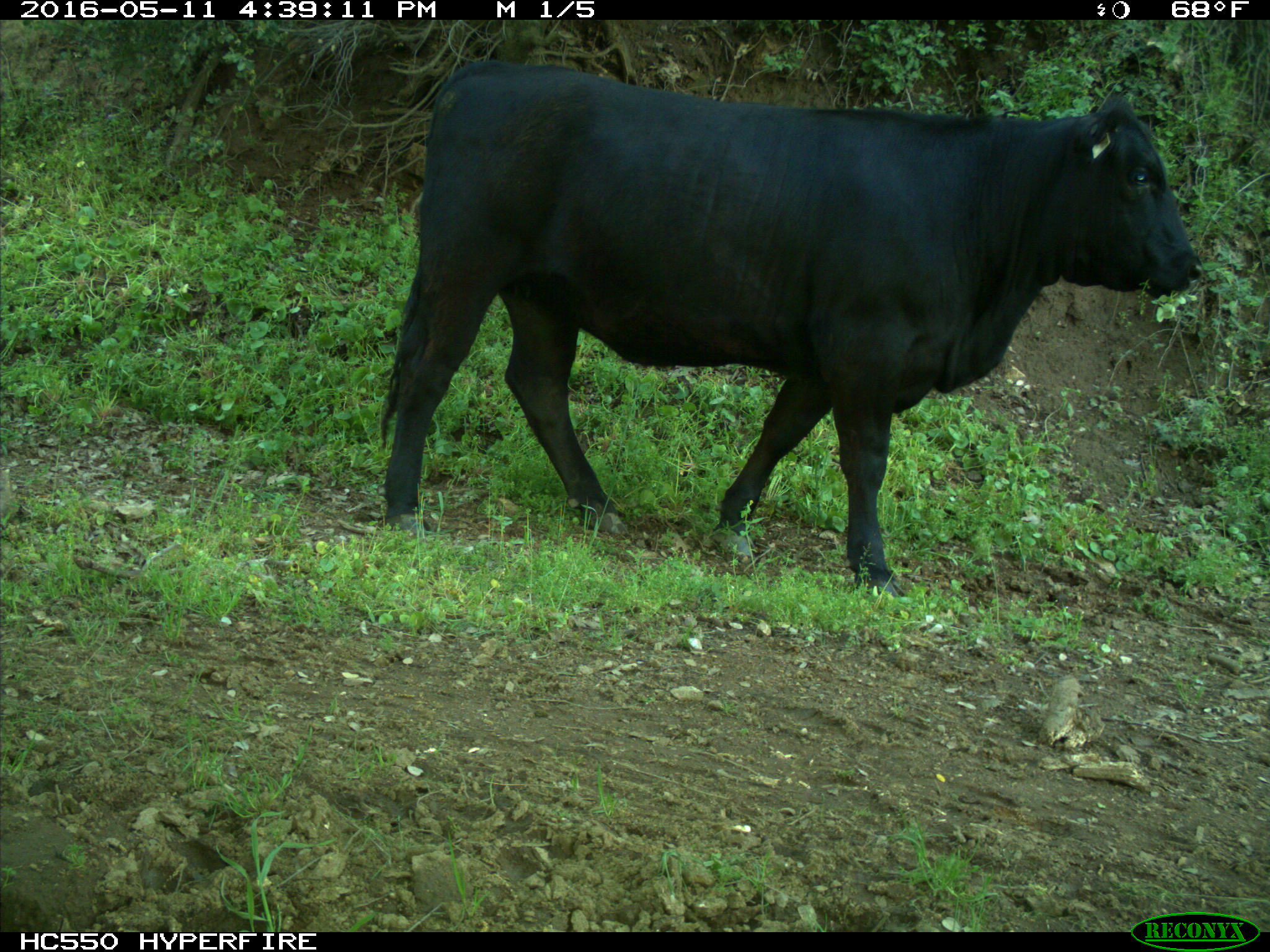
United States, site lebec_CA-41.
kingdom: Animalia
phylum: Chordata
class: Mammalia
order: Artiodactyla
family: Bovidae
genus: Bos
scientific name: Bos taurus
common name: domestic cow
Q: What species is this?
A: Bos taurus (domestic cow).